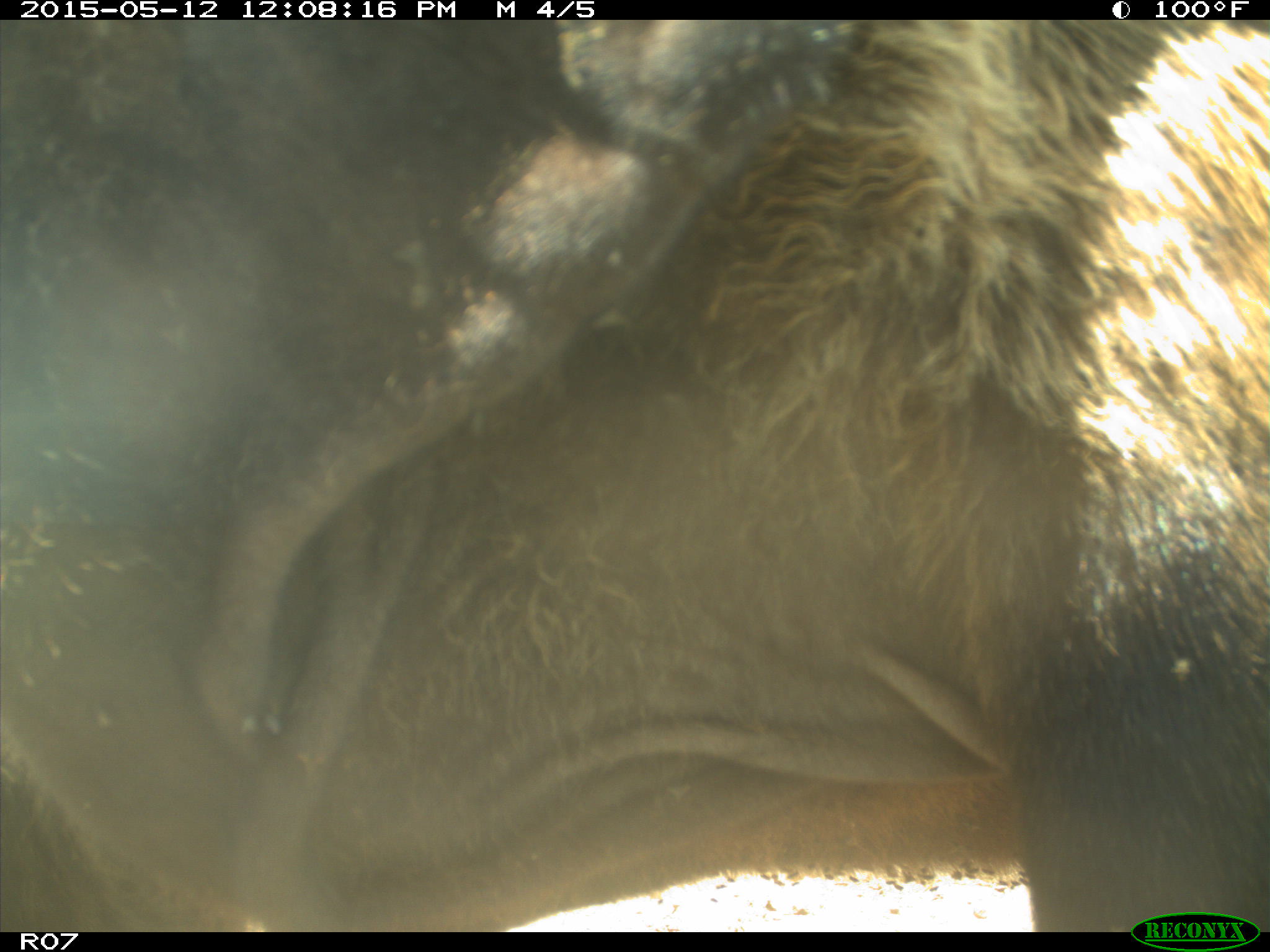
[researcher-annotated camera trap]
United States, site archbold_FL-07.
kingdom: Animalia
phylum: Chordata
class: Mammalia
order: Artiodactyla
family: Bovidae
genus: Bos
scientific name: Bos taurus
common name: domestic cow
Bos taurus (domestic cow).